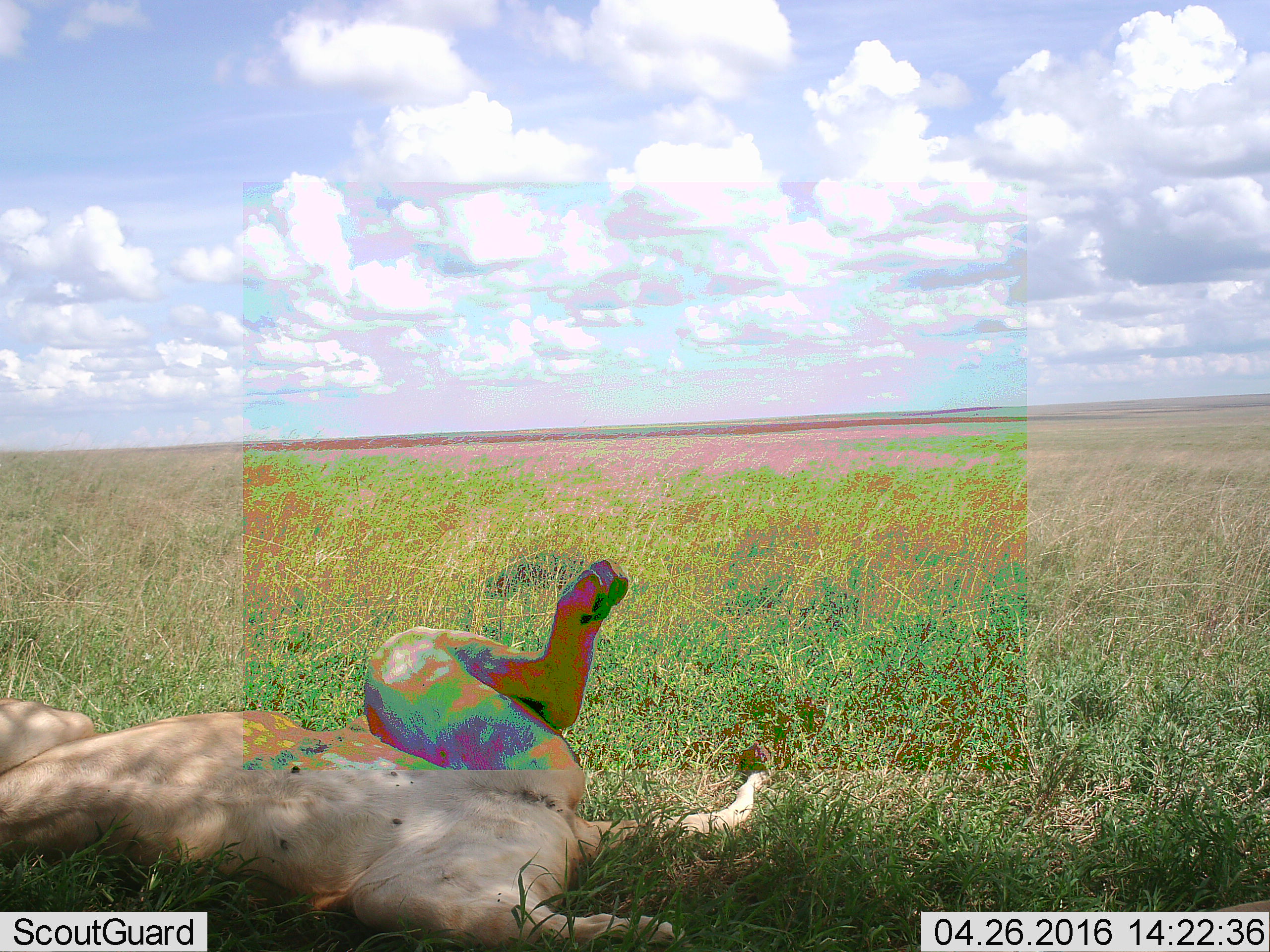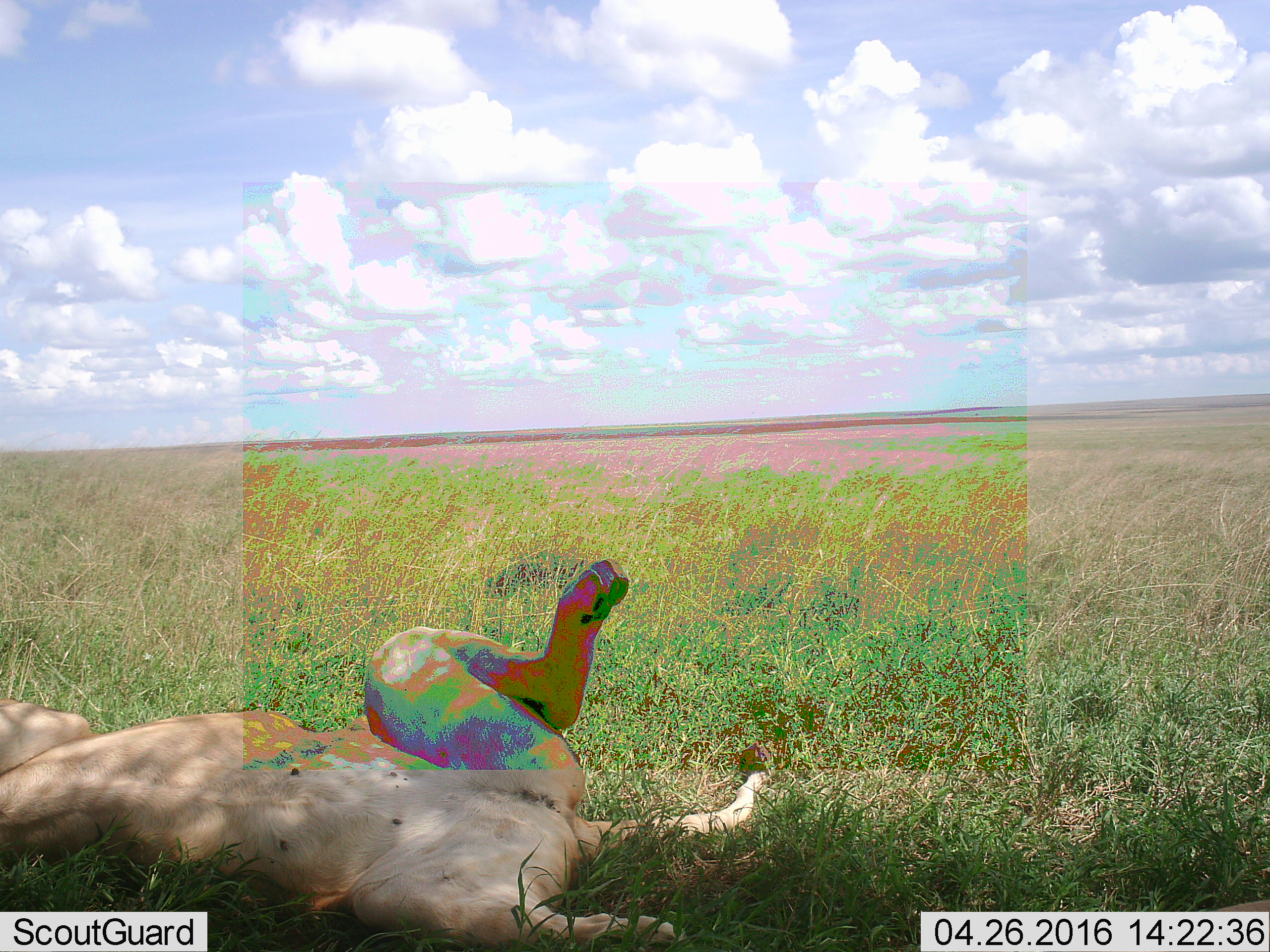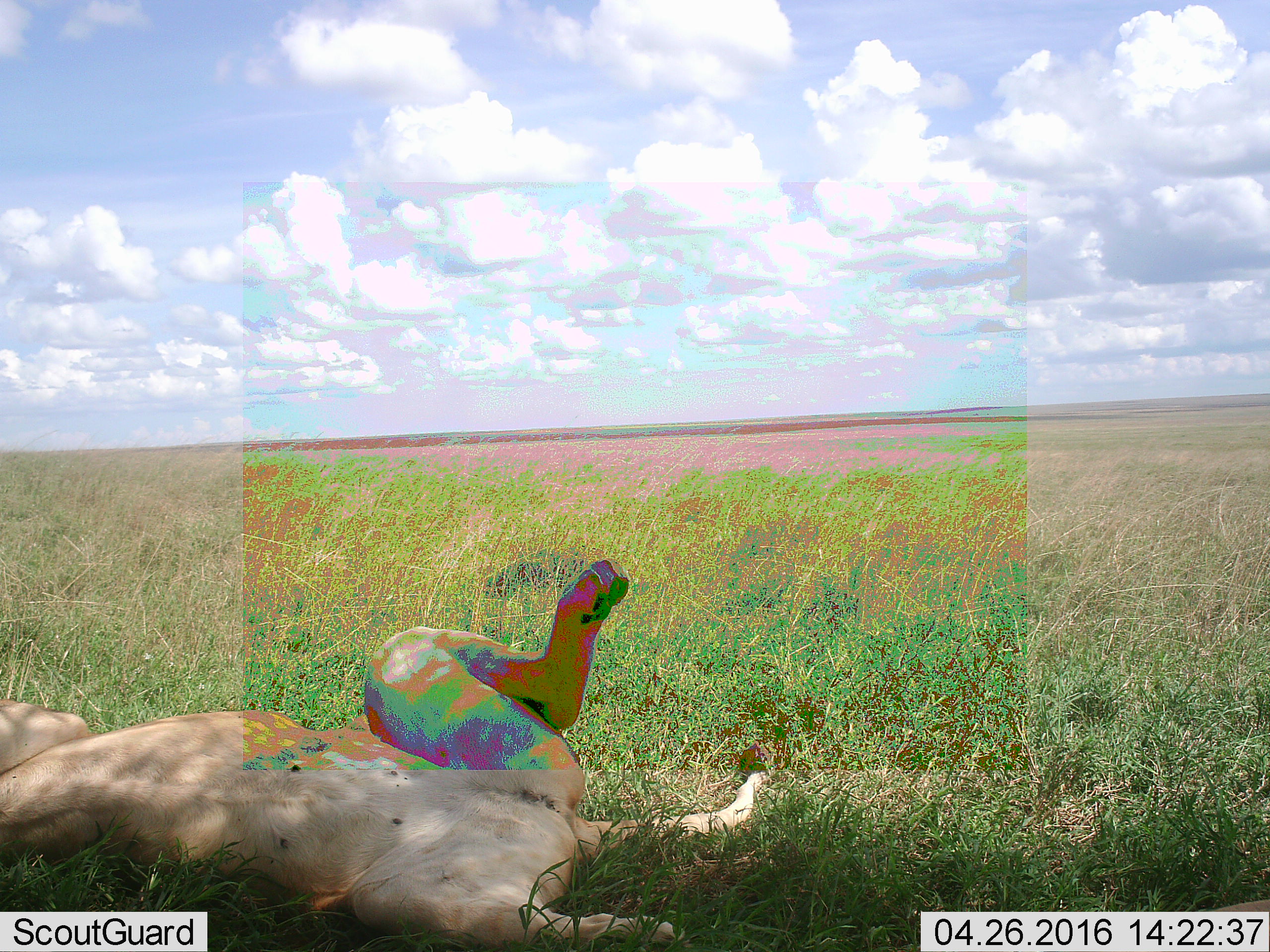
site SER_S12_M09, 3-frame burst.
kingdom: Animalia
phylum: Chordata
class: Mammalia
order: Carnivora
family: Felidae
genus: Panthera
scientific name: Panthera leo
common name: lion female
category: lionfemale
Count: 1.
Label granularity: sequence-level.